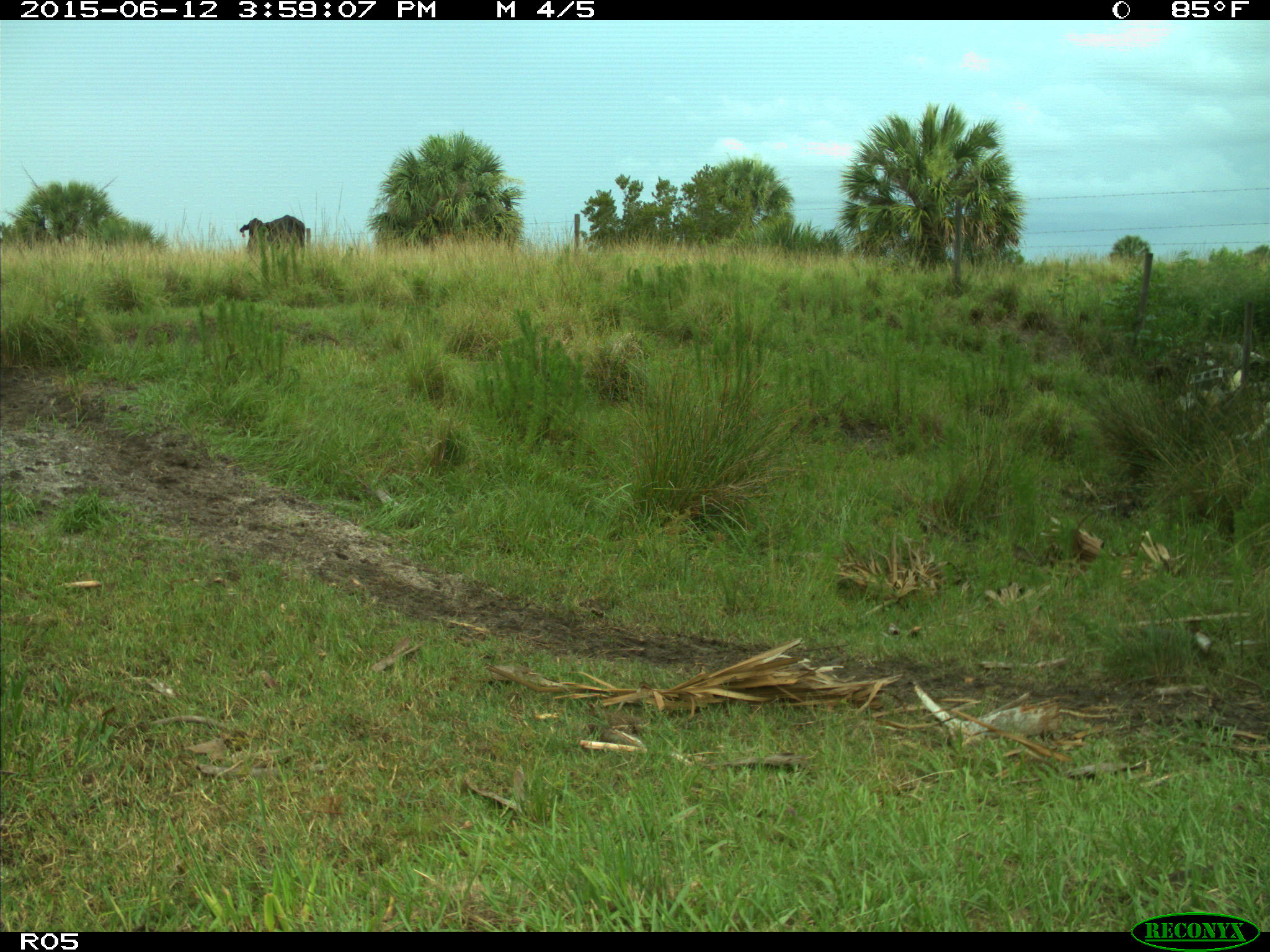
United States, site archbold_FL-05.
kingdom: Animalia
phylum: Chordata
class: Mammalia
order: Artiodactyla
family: Bovidae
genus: Bos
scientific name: Bos taurus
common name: domestic cow